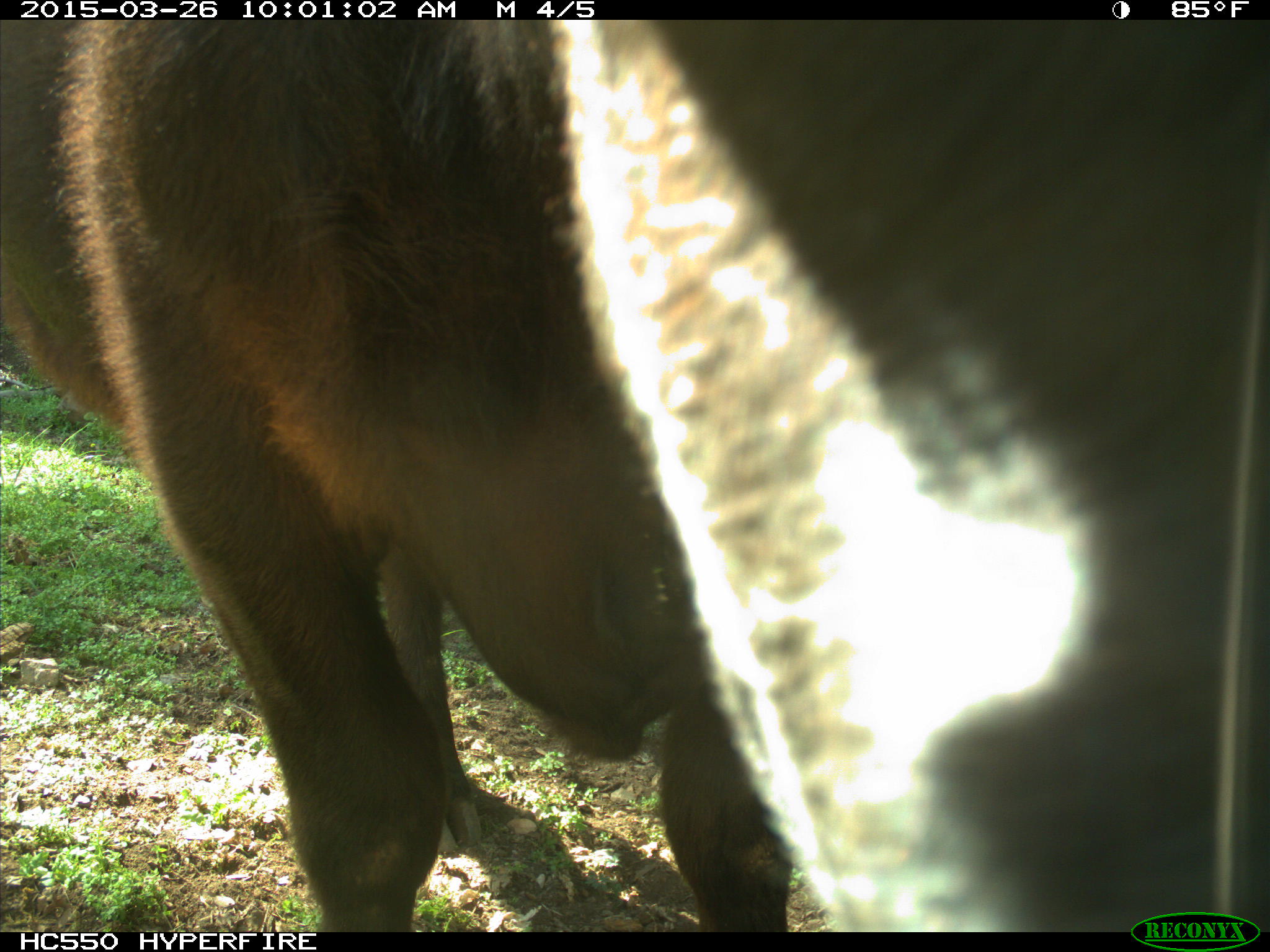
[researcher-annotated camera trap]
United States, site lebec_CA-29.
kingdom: Animalia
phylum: Chordata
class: Mammalia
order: Artiodactyla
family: Bovidae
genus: Bos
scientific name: Bos taurus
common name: domestic cow